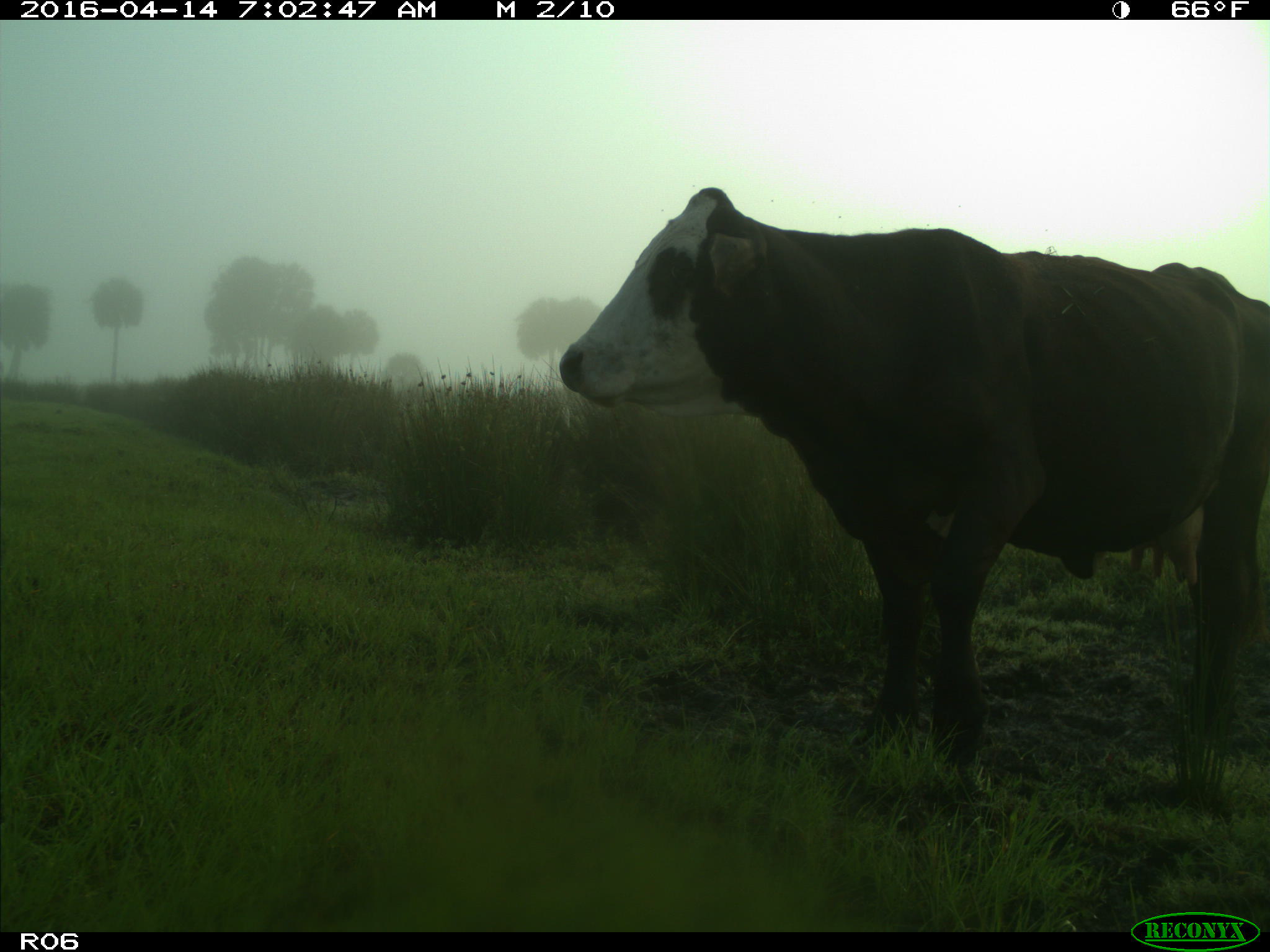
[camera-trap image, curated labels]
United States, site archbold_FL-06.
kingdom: Animalia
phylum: Chordata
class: Mammalia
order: Artiodactyla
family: Bovidae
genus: Bos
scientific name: Bos taurus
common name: domestic cow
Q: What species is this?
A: Bos taurus (domestic cow).